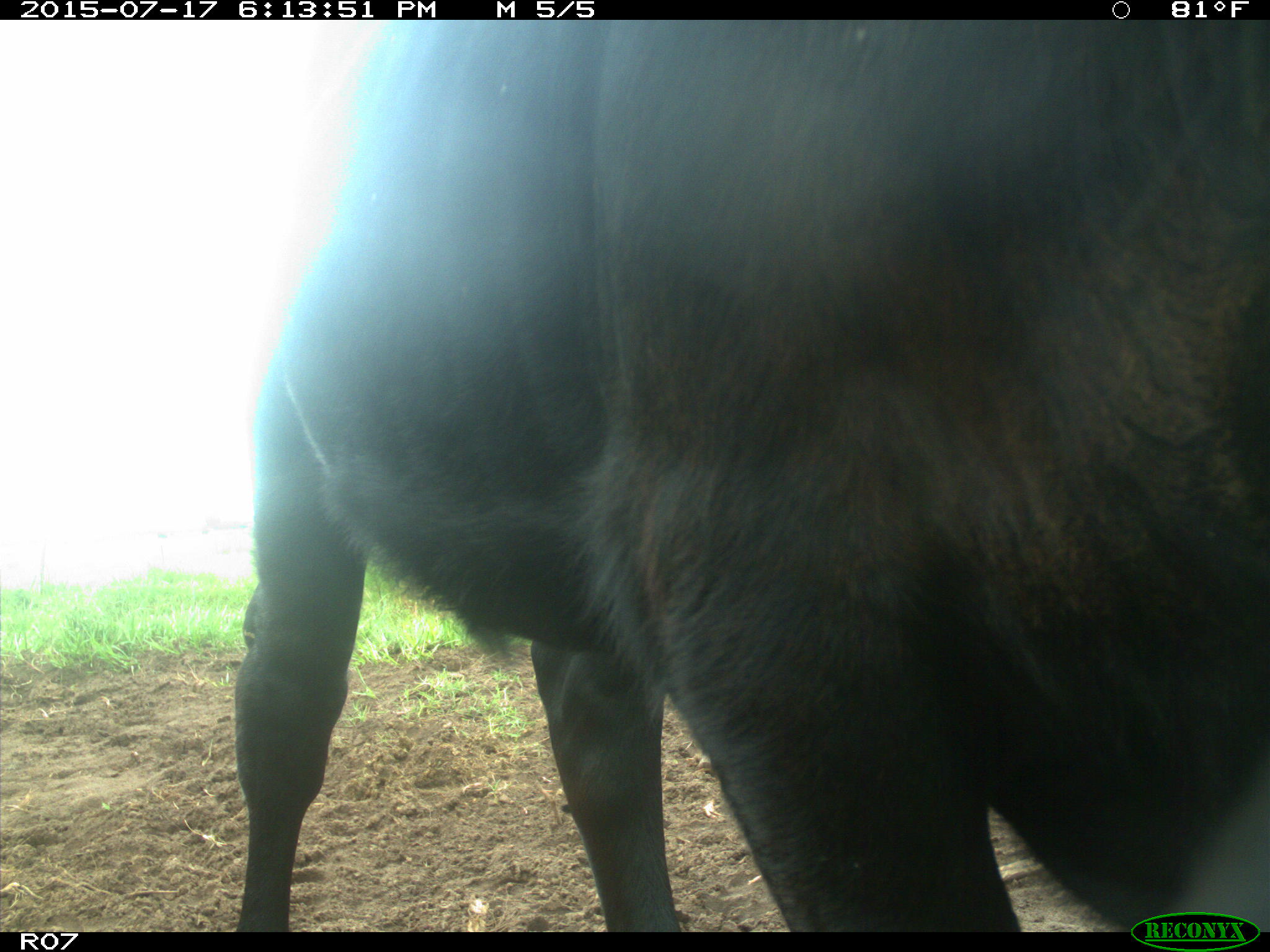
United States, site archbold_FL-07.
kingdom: Animalia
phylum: Chordata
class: Mammalia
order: Artiodactyla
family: Bovidae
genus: Bos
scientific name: Bos taurus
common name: domestic cow